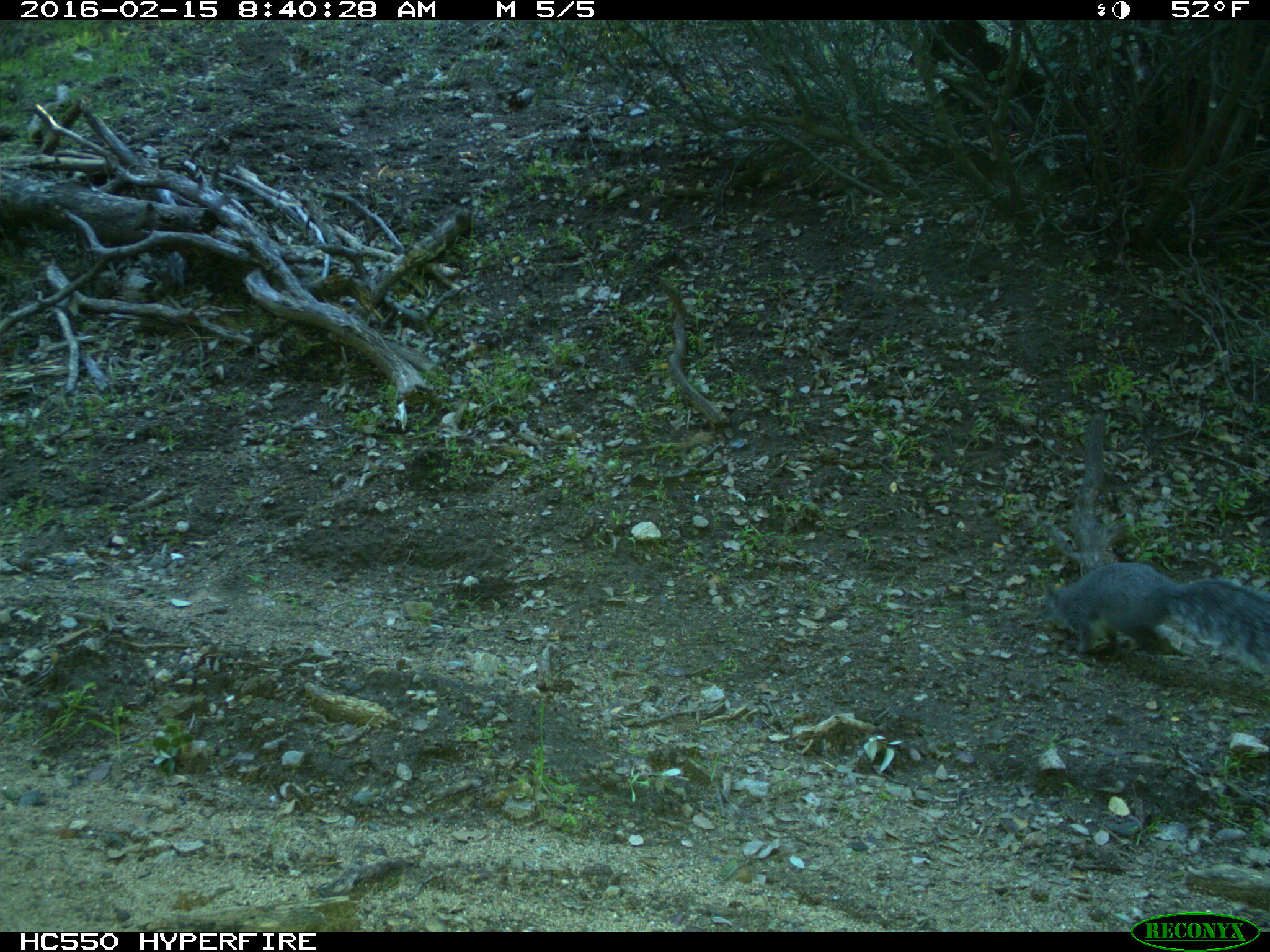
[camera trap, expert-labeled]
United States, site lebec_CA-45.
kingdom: Animalia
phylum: Chordata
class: Mammalia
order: Rodentia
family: Sciuridae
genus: Sciurus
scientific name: Sciurus carolinensis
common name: eastern gray squirrel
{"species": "Sciurus carolinensis (eastern gray squirrel)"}